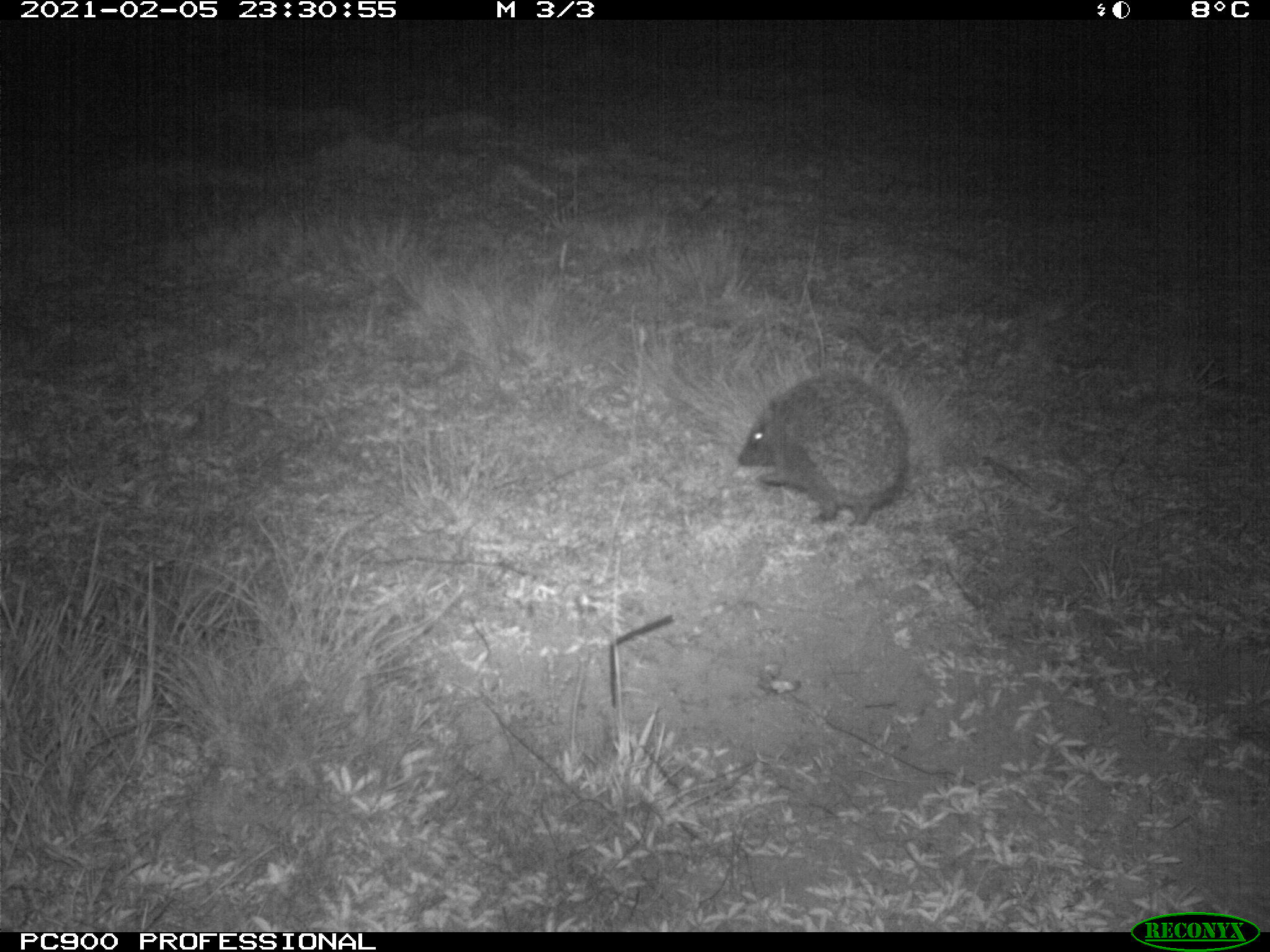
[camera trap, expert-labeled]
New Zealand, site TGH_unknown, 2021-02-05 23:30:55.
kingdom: Animalia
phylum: Chordata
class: Mammalia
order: Eulipotyphla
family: Erinaceidae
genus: Erinaceus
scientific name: Erinaceus europaeus europaeus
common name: european hedgehog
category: hedgehog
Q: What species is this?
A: Hedgehog (european hedgehog) (Erinaceus europaeus europaeus).